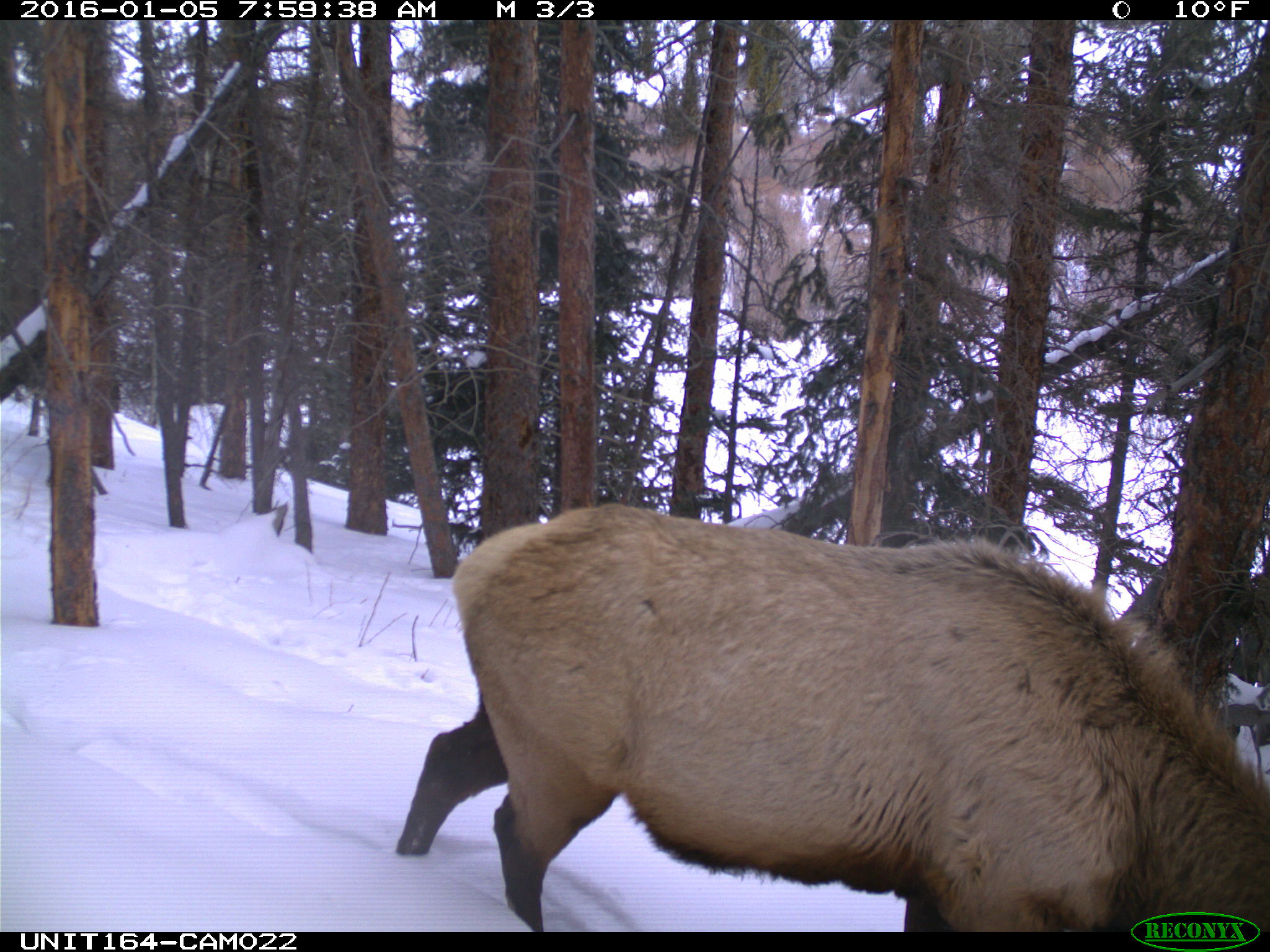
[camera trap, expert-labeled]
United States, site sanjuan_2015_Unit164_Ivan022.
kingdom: Animalia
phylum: Chordata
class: Mammalia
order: Artiodactyla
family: Cervidae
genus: Cervus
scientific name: Cervus elaphus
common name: red deer